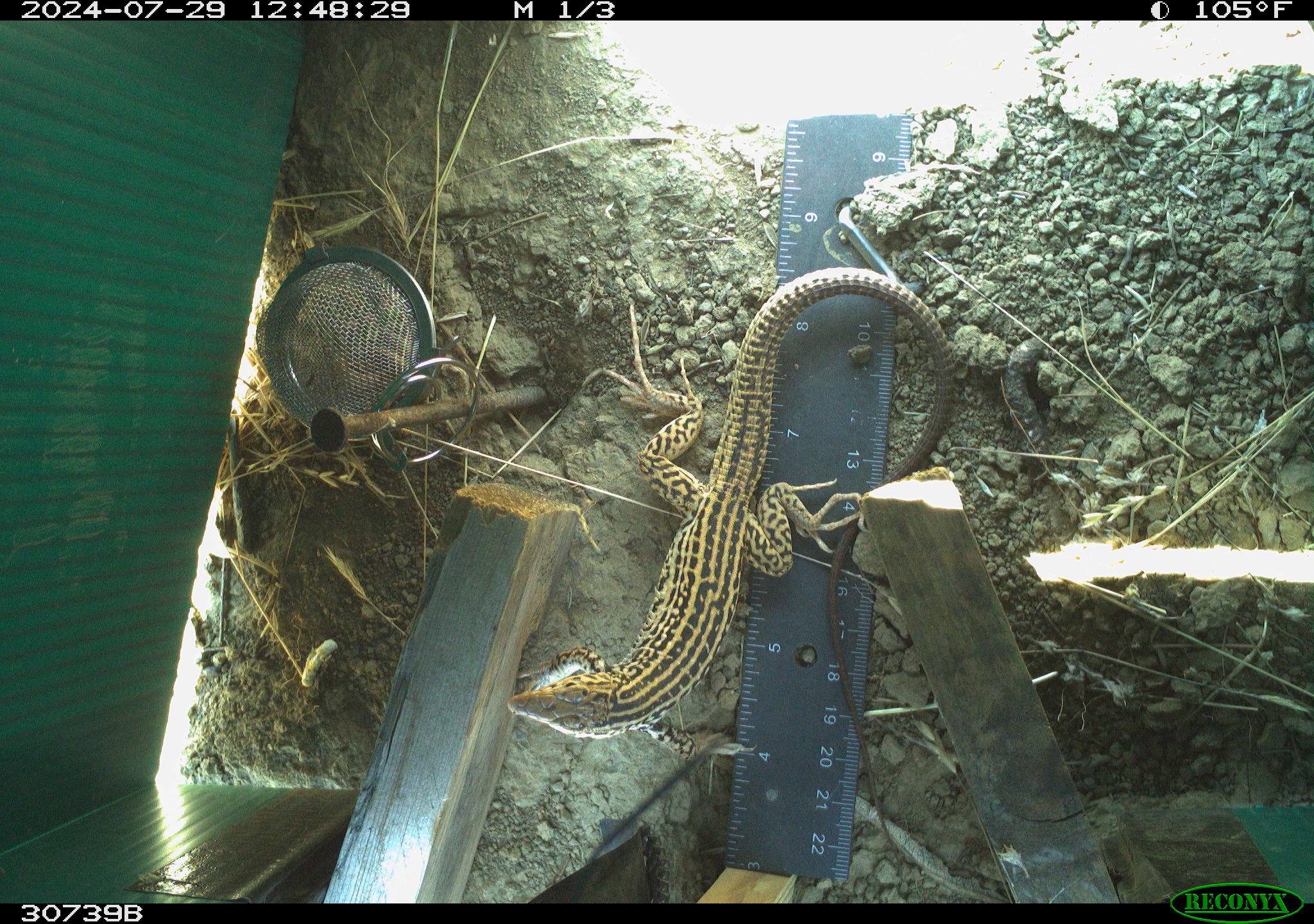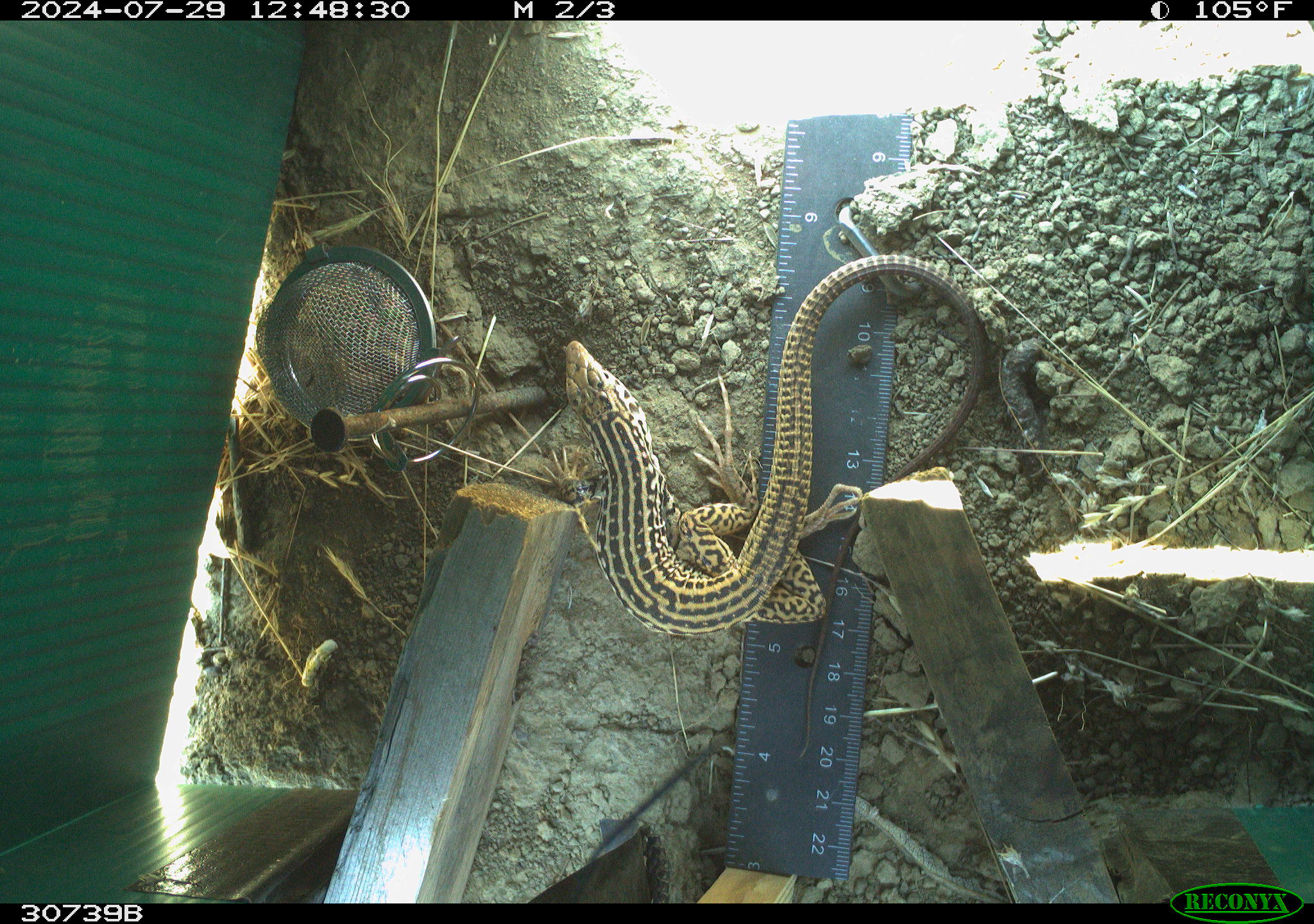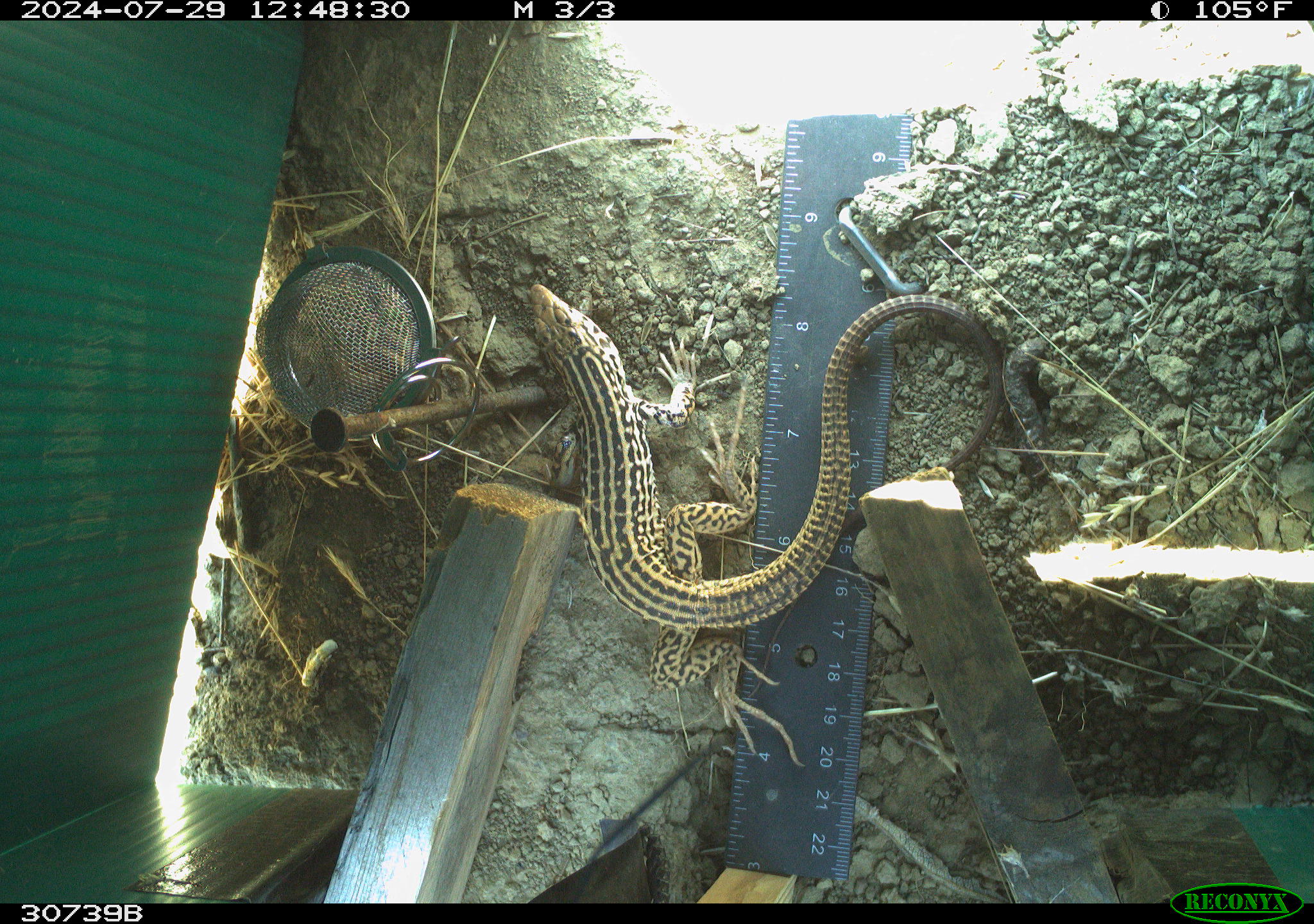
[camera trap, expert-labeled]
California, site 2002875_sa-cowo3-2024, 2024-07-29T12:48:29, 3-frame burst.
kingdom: Animalia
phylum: Chordata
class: Reptilia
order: Squamata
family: Teiidae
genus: Aspidoscelis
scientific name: Aspidoscelis tigris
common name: western whiptail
Western whiptail (Aspidoscelis tigris).